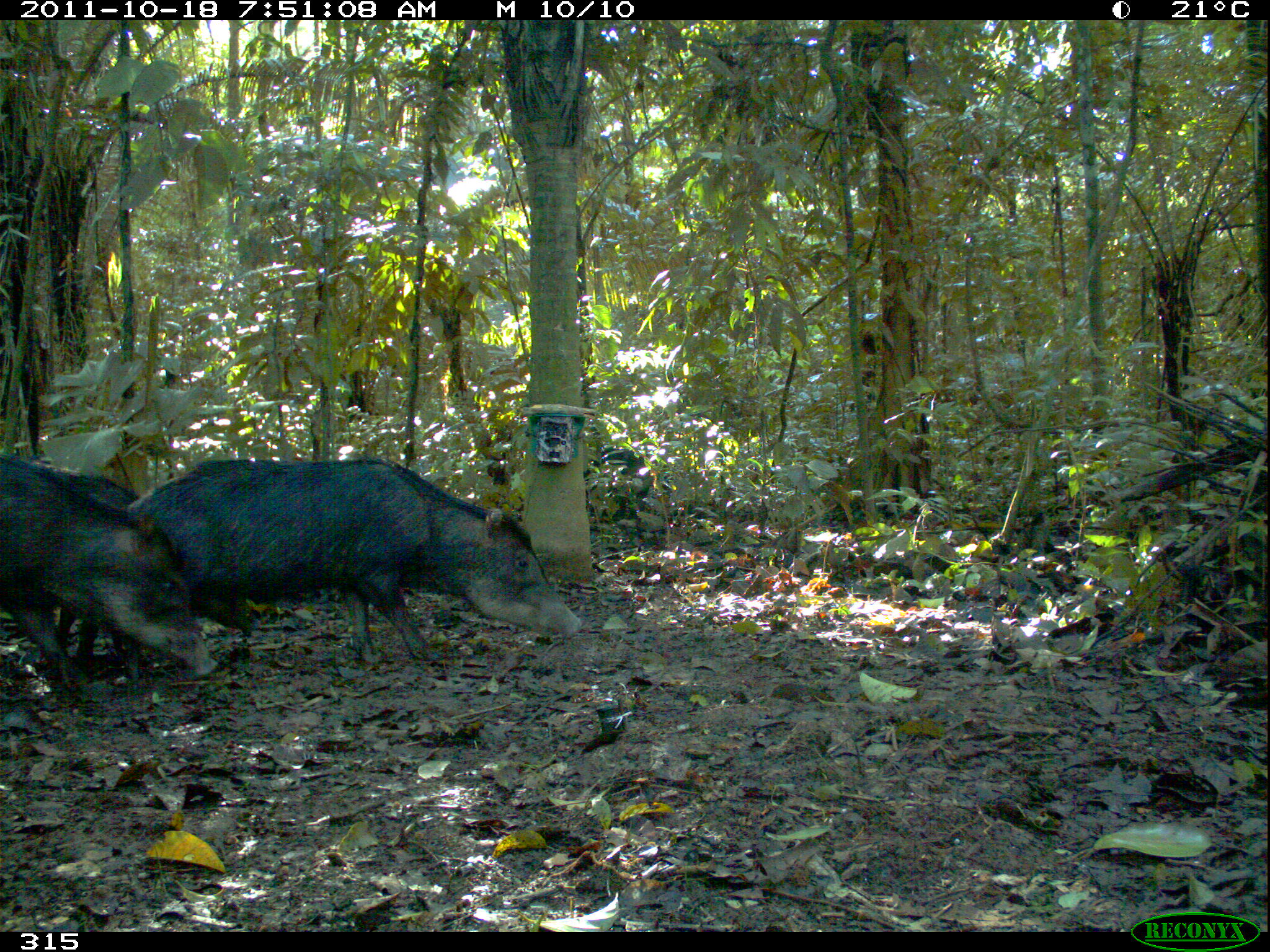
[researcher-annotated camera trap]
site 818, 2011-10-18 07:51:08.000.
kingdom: Animalia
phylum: Chordata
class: Mammalia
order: Artiodactyla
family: Tayassuidae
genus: Tayassu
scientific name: Tayassu pecari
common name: white-lipped peccary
Tayassu pecari (white-lipped peccary).